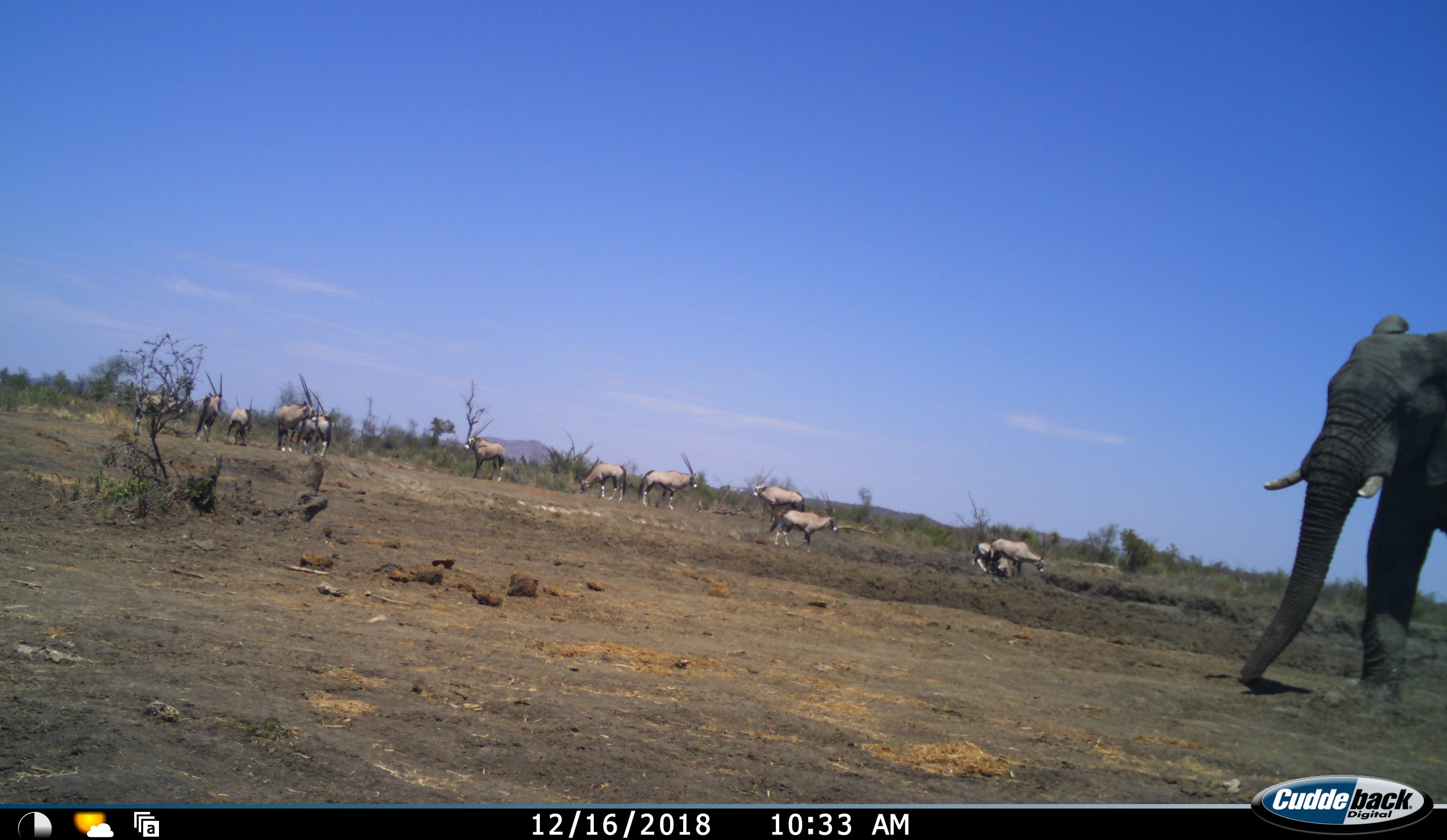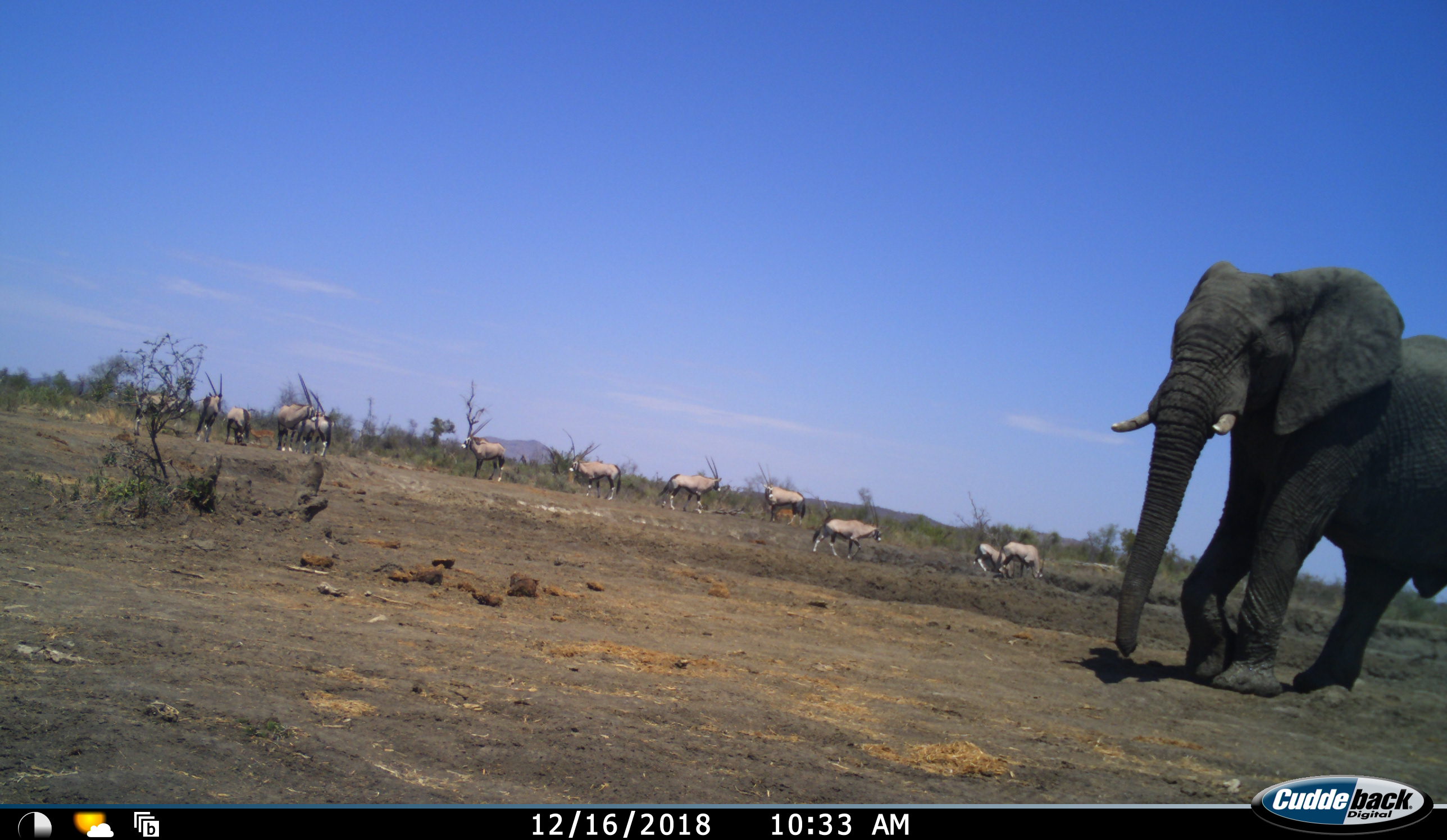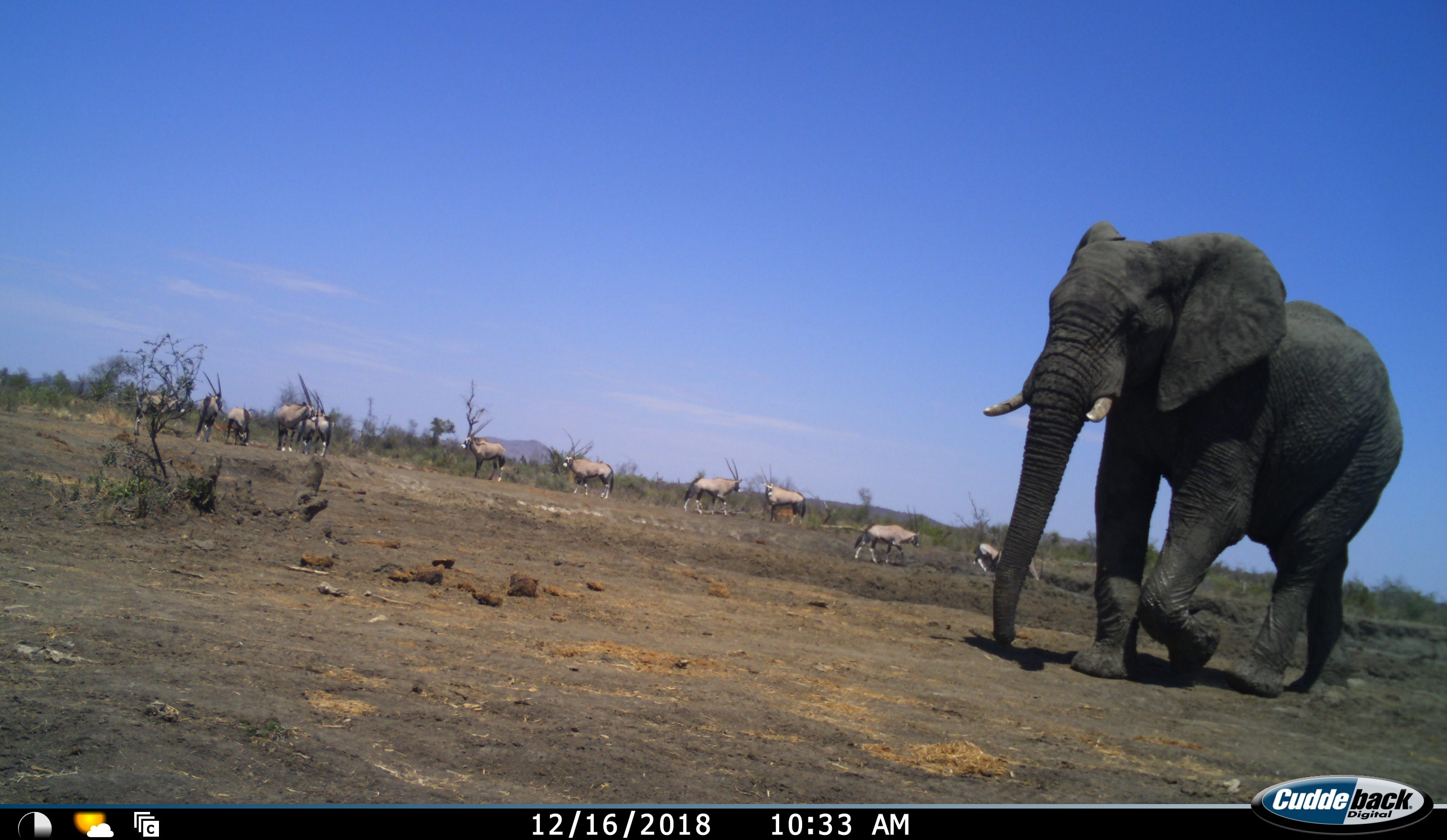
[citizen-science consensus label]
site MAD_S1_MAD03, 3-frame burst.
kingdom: Animalia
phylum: Chordata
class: Mammalia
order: Proboscidea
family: Elephantidae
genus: Loxodonta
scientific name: Loxodonta africana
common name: african bush elephant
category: elephant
Elephant (african bush elephant) (Loxodonta africana), count 1. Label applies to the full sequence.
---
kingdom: Animalia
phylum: Chordata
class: Mammalia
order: Artiodactyla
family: Bovidae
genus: Oryx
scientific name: Oryx gazella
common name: gemsbok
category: oryx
Oryx (gemsbok) (Oryx gazella), count 11-50. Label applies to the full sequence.